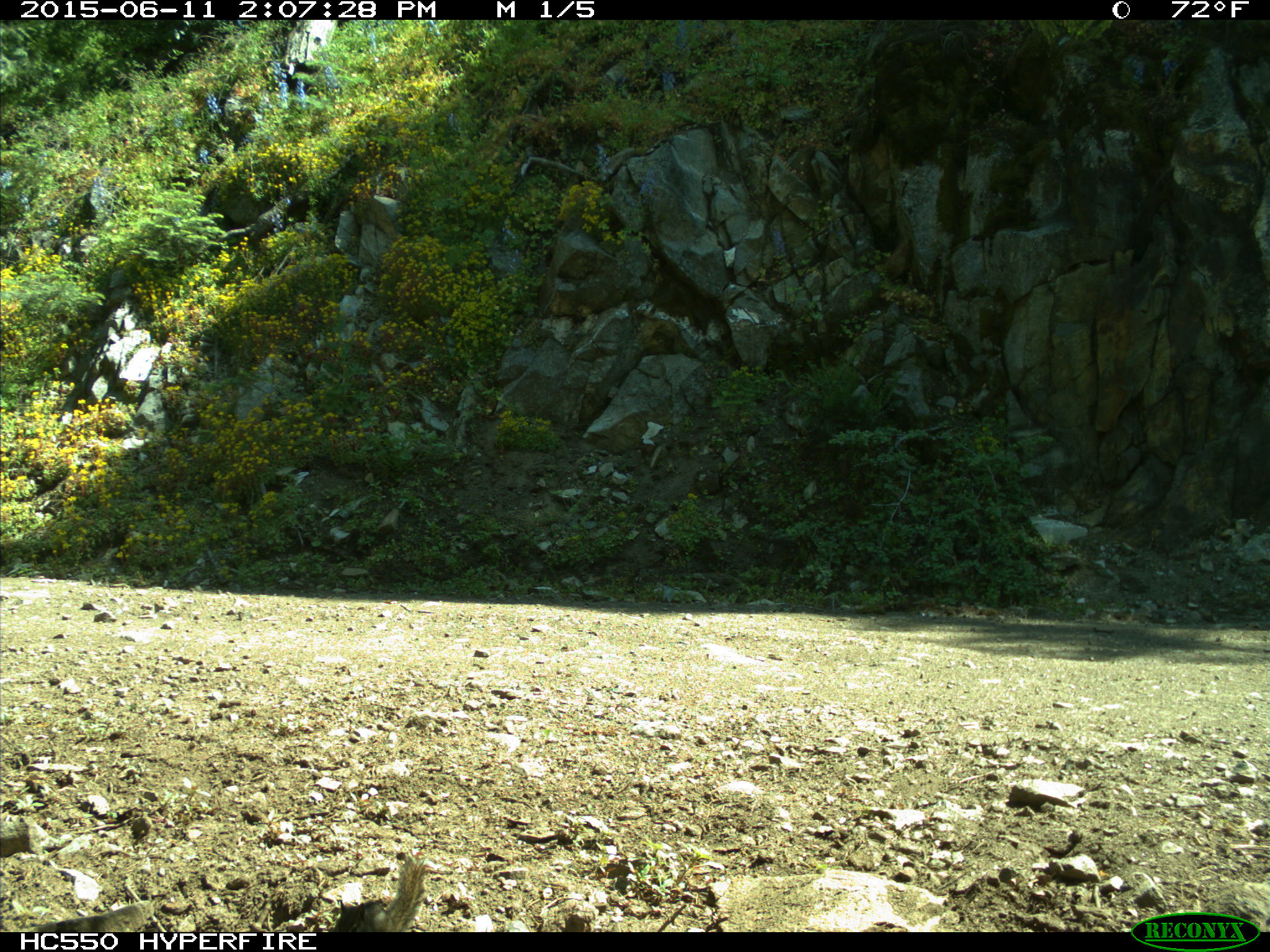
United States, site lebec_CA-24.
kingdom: Animalia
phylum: Chordata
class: Mammalia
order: Rodentia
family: Sciuridae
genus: Tamias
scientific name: Tamias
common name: chipmunk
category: unidentified chipmunk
Unidentified chipmunk (chipmunk) (Tamias).